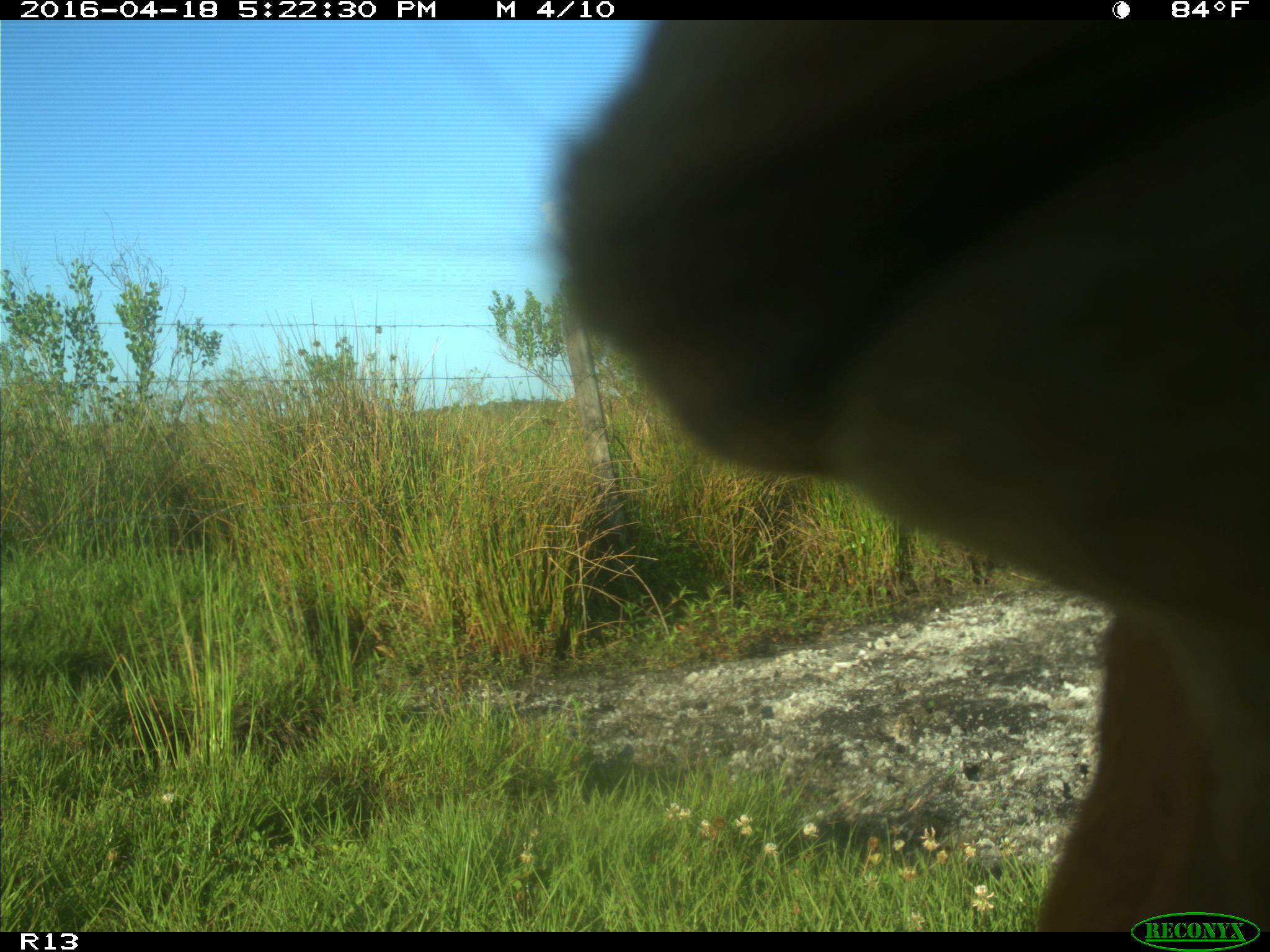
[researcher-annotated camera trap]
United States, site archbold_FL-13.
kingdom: Animalia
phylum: Chordata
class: Mammalia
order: Artiodactyla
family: Bovidae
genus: Bos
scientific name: Bos taurus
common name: domestic cow